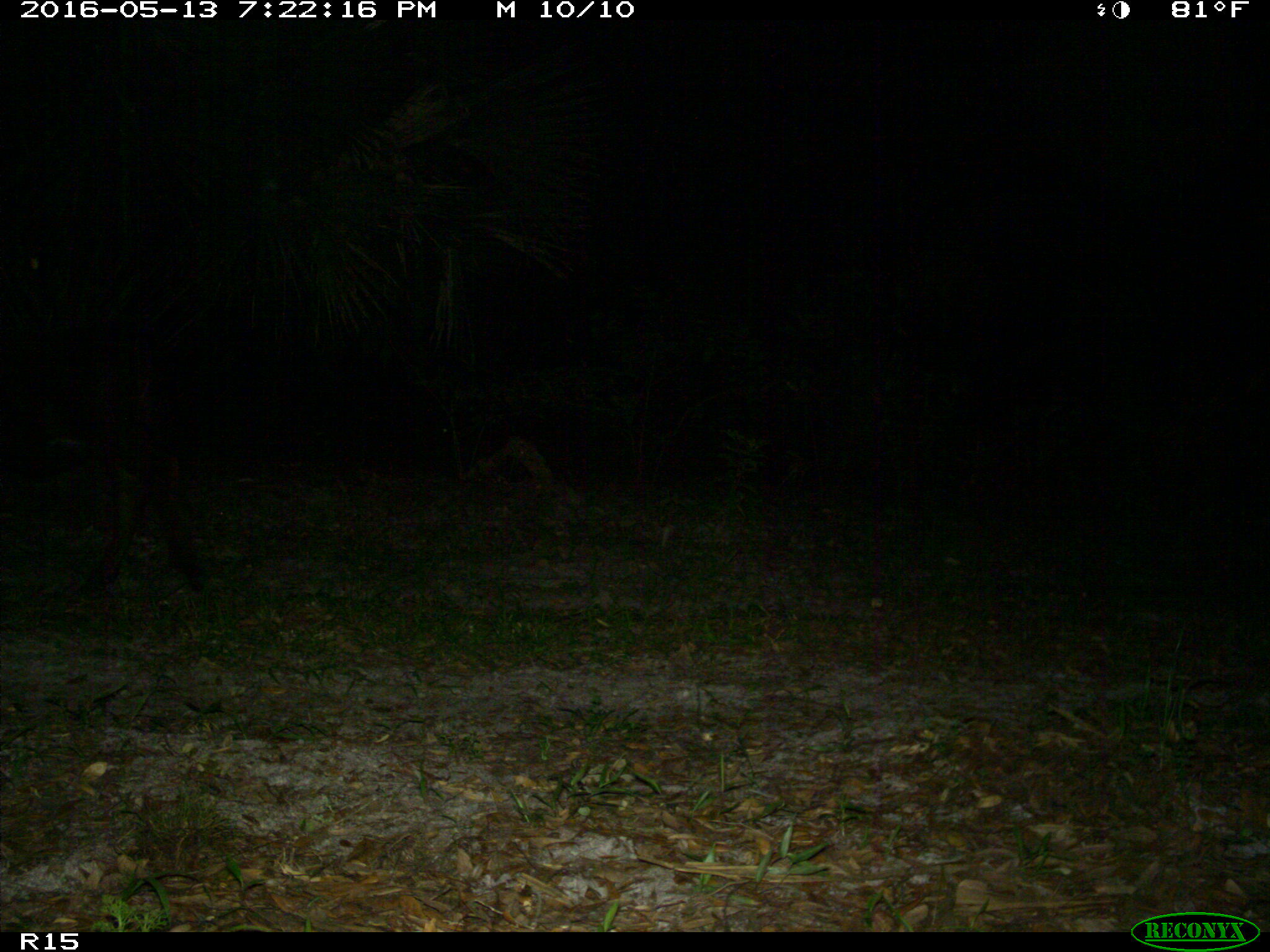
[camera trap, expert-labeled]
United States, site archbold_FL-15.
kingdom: Animalia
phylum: Chordata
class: Mammalia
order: Artiodactyla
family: Bovidae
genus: Bos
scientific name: Bos taurus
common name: domestic cow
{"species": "Bos taurus (domestic cow)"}